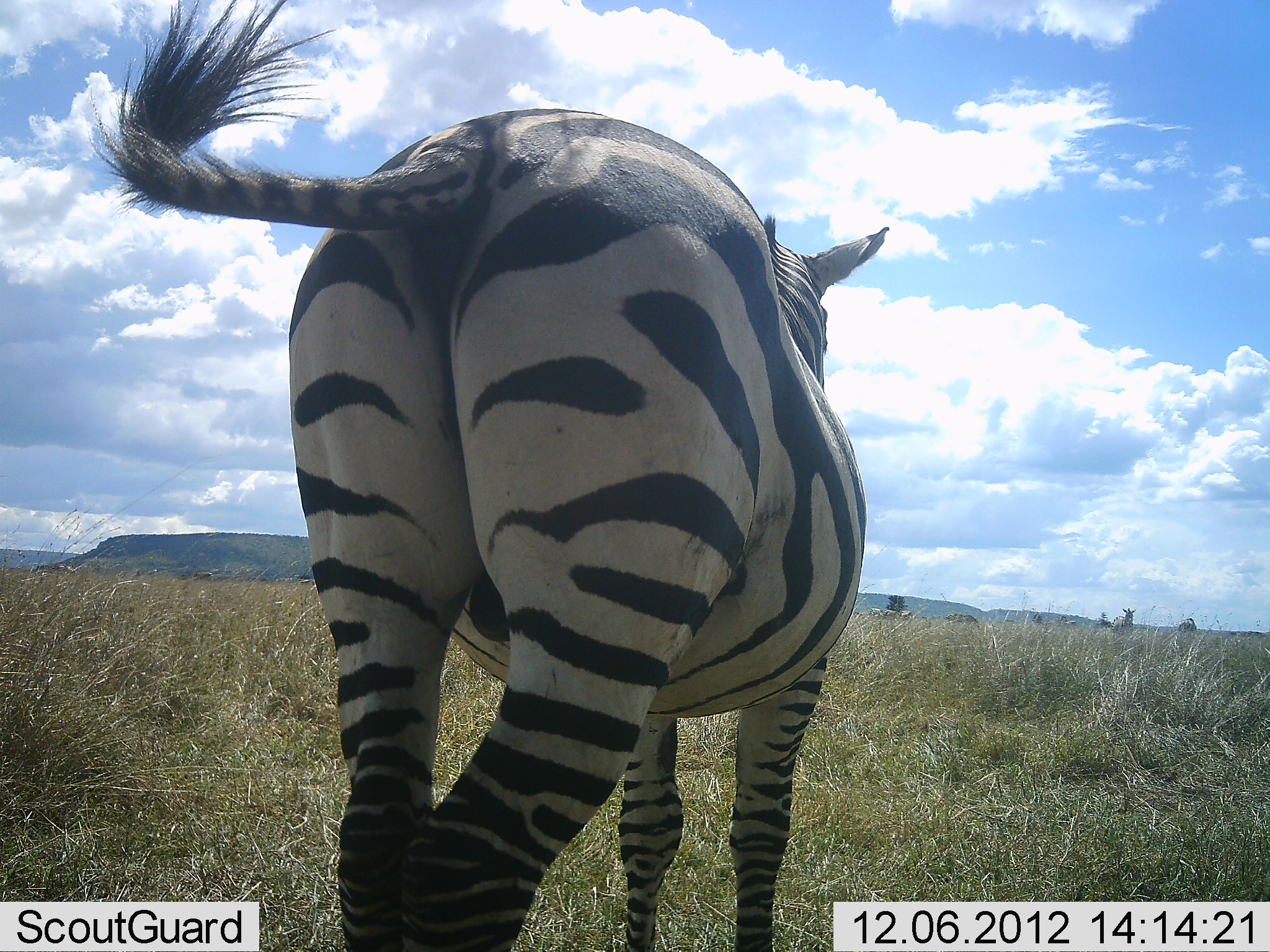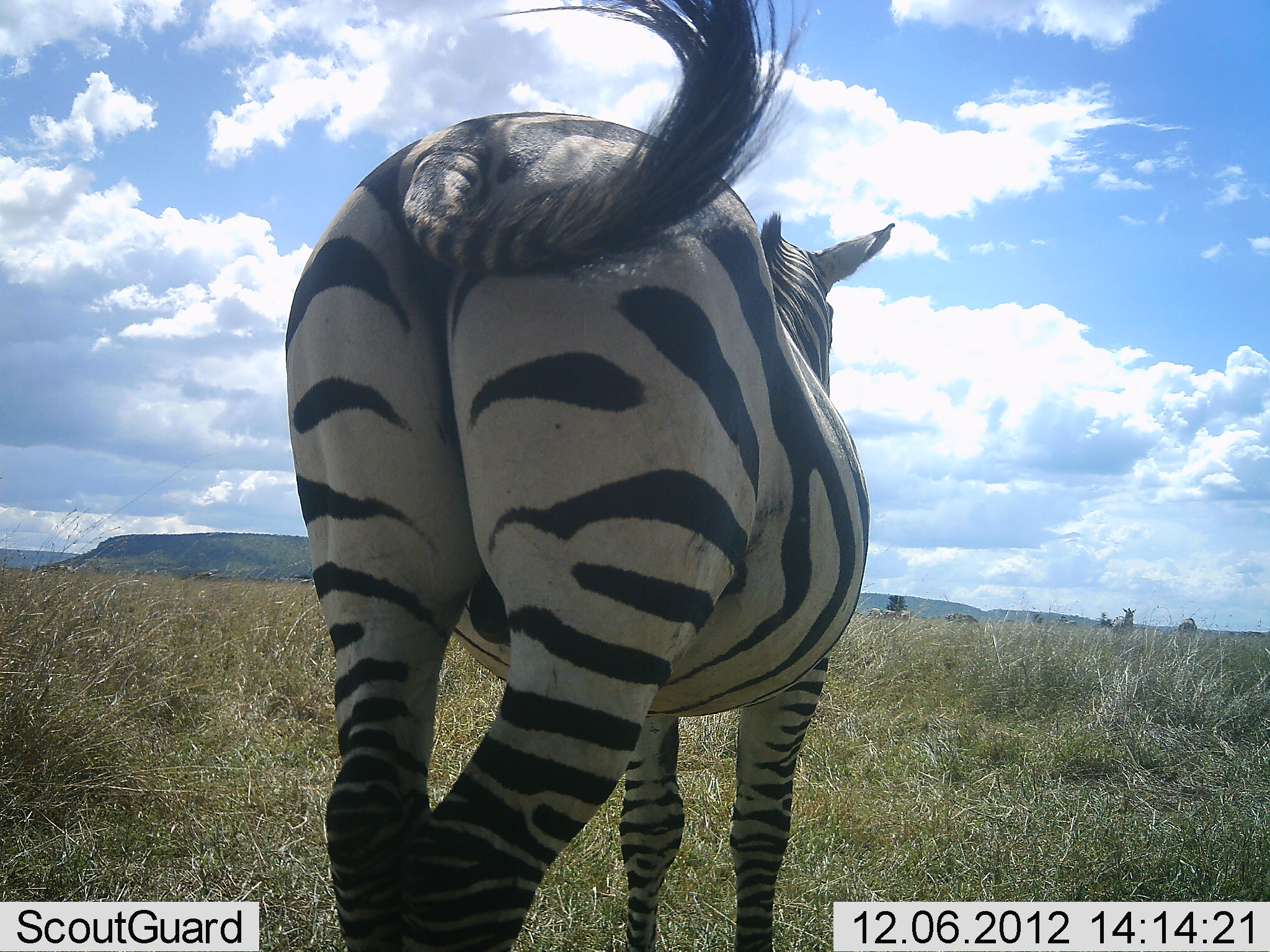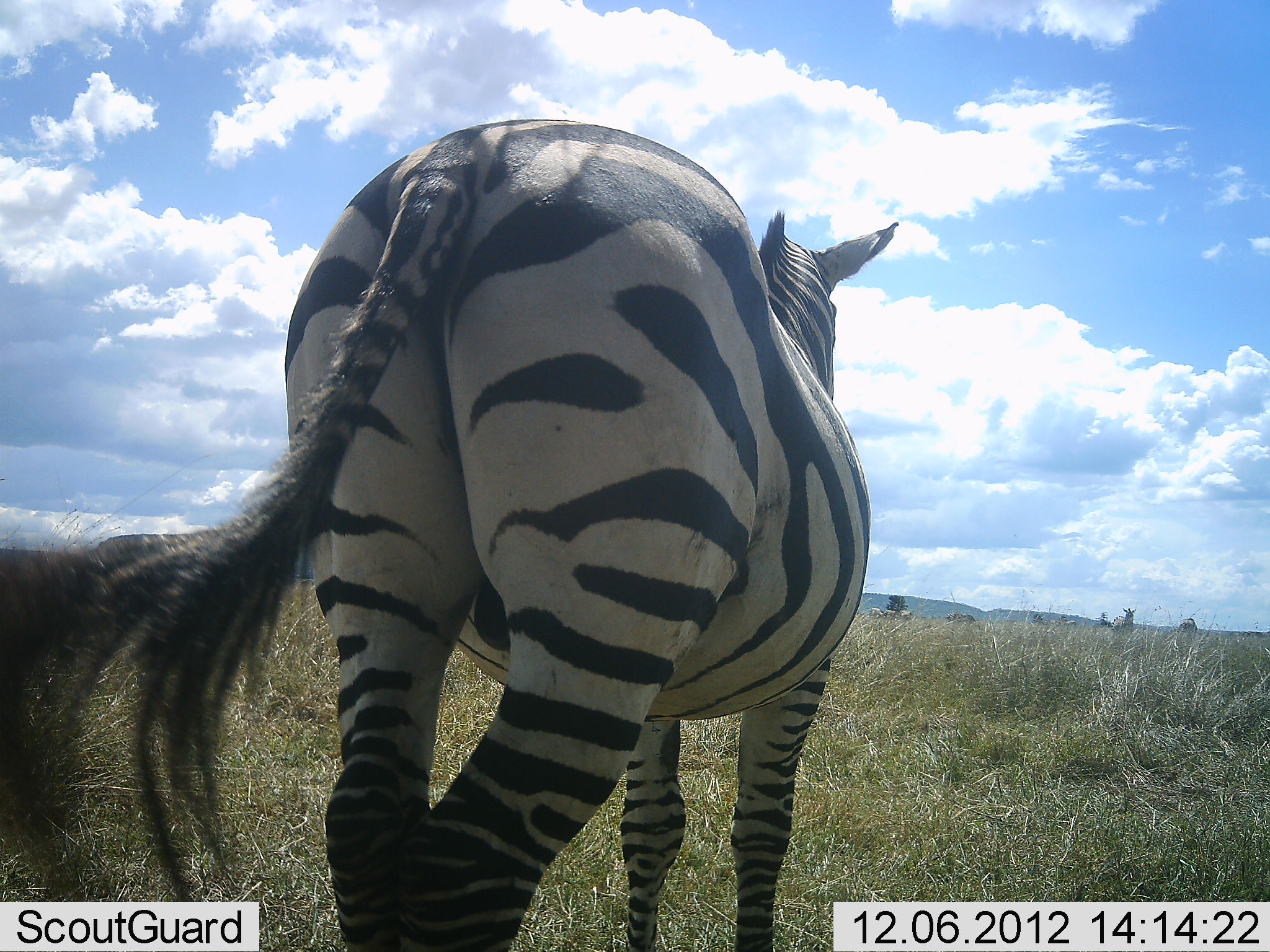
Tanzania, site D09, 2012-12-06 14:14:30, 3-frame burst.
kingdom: Animalia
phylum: Chordata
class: Mammalia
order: Perissodactyla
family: Equidae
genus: Equus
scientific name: Equus quagga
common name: plains zebra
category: zebra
Zebra (plains zebra) (Equus quagga), count 1. Behavior (volunteer vote fractions): standing 91%, resting 0%, moving 18%, interacting 0%. Young present (vote fraction): 0%. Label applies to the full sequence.